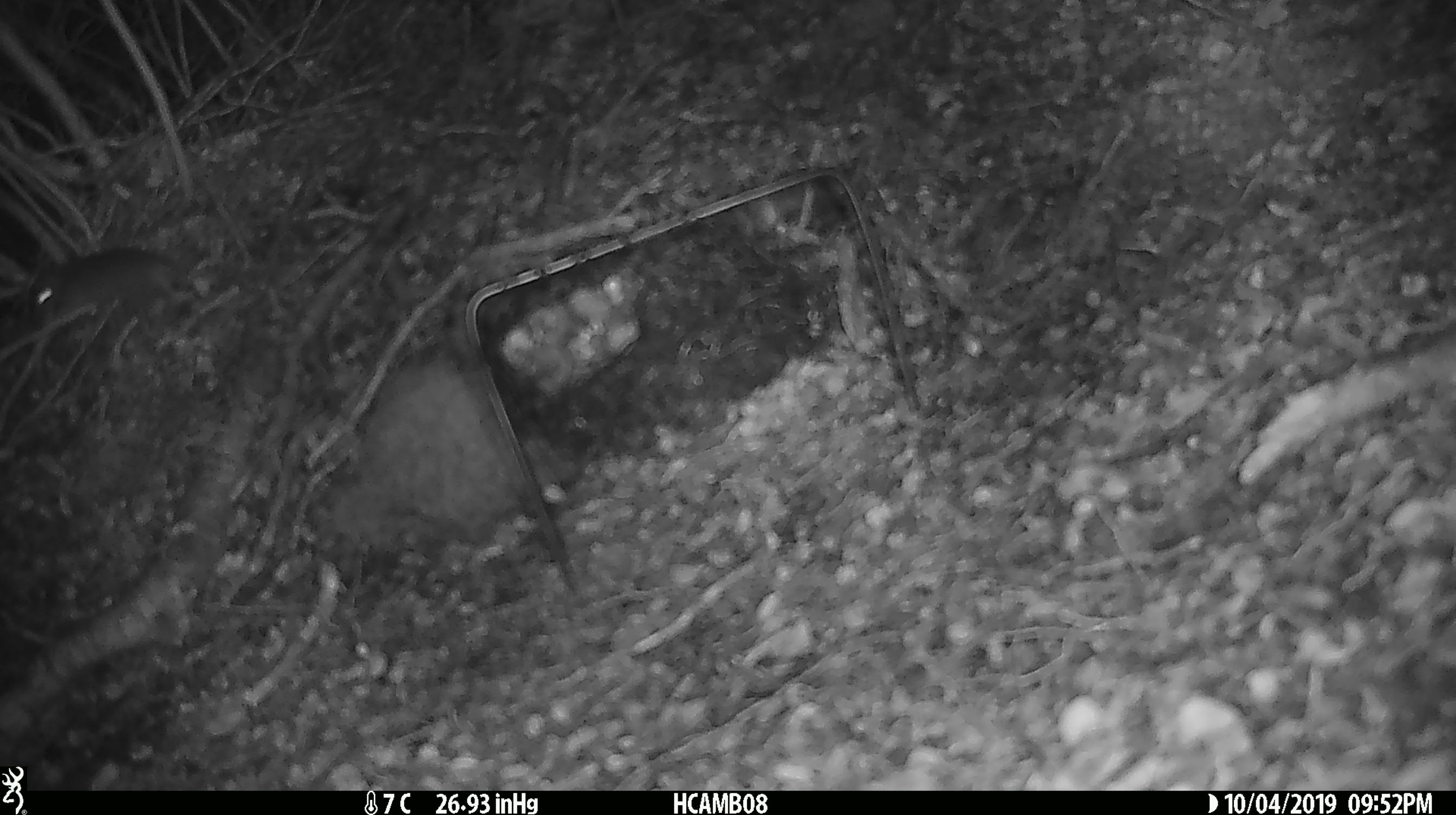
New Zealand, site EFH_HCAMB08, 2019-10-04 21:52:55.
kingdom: Animalia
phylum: Chordata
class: Mammalia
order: Rodentia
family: Muridae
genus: Mus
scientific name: Mus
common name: mouse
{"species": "mouse (Mus)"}